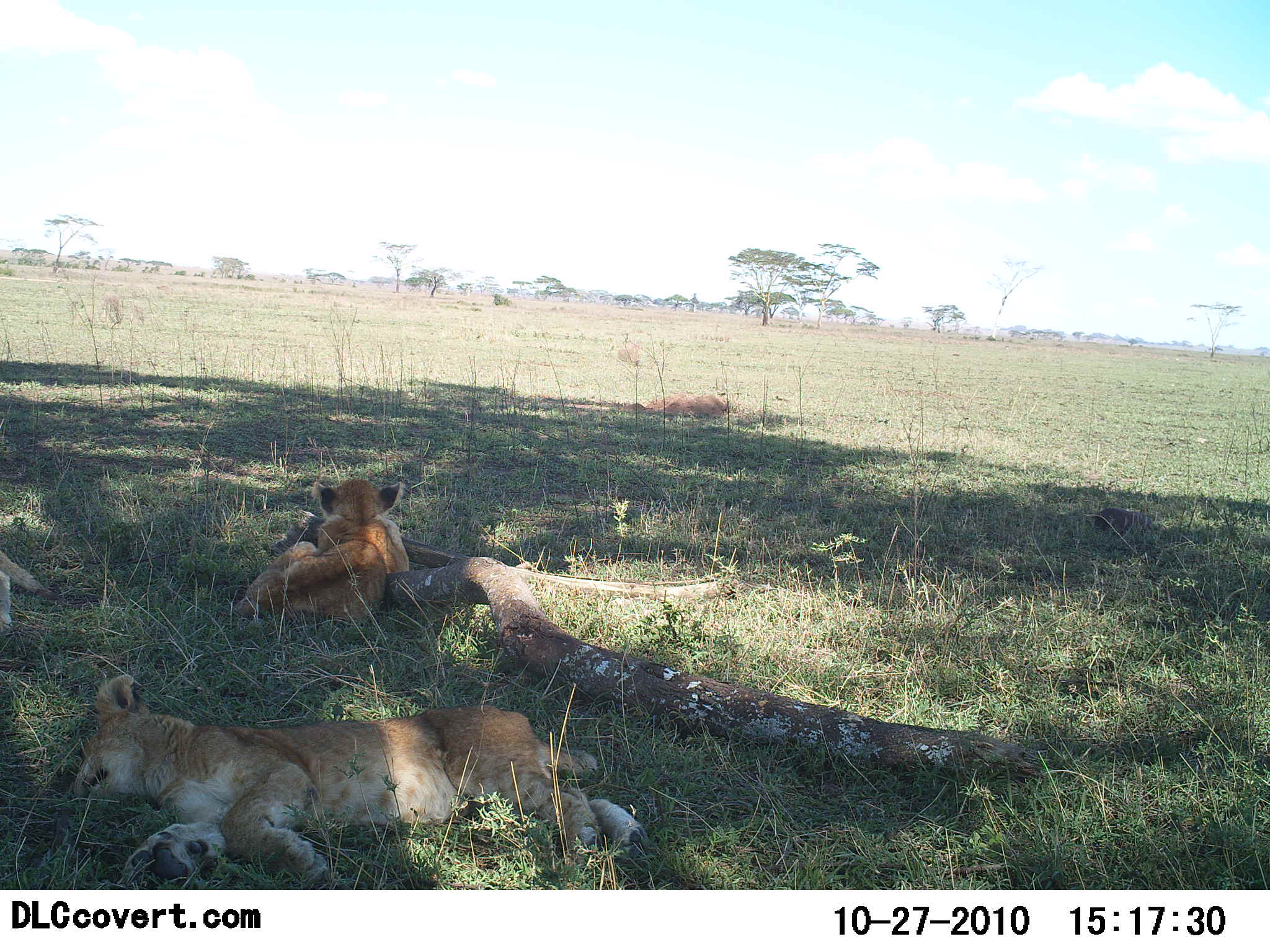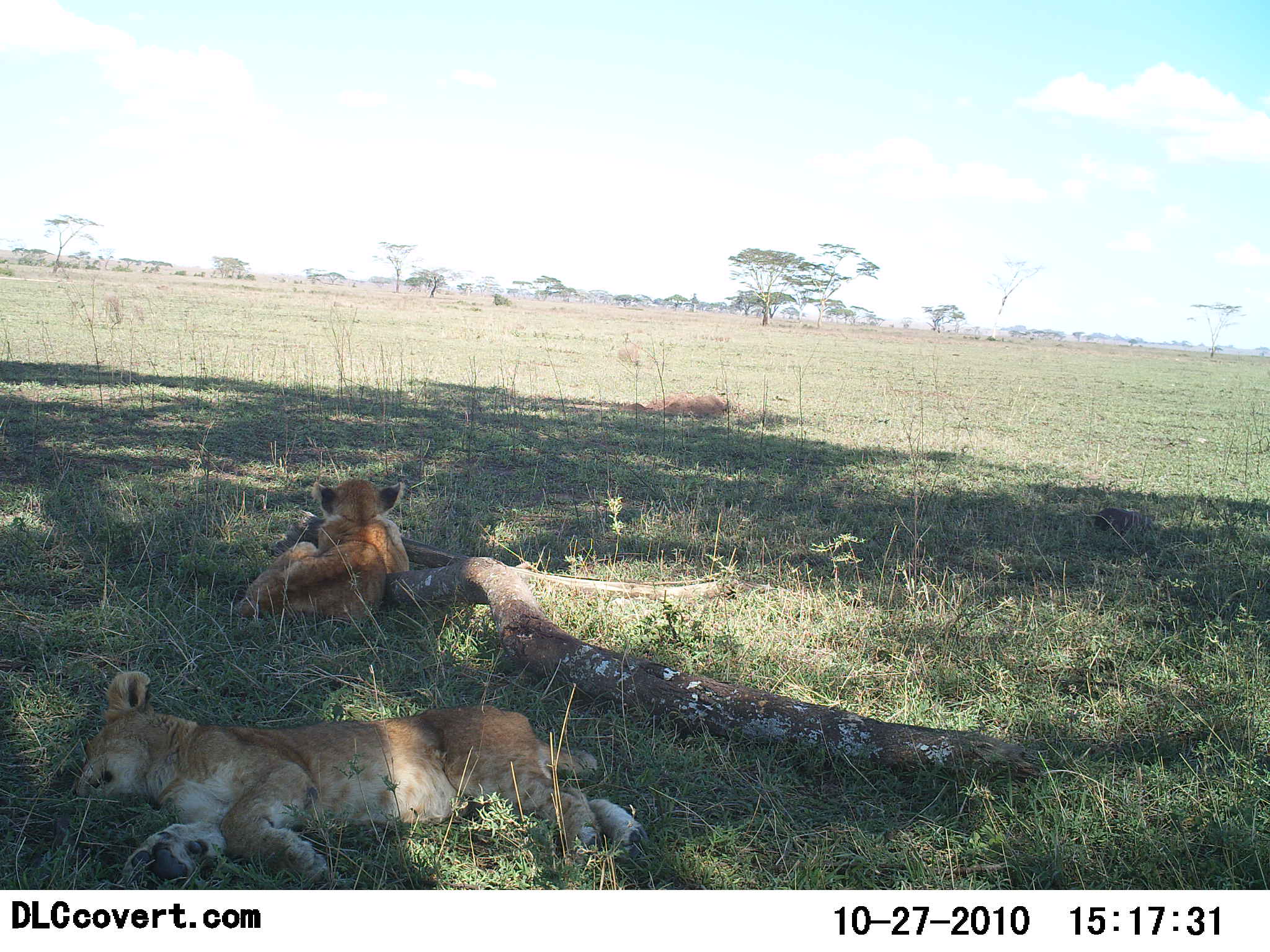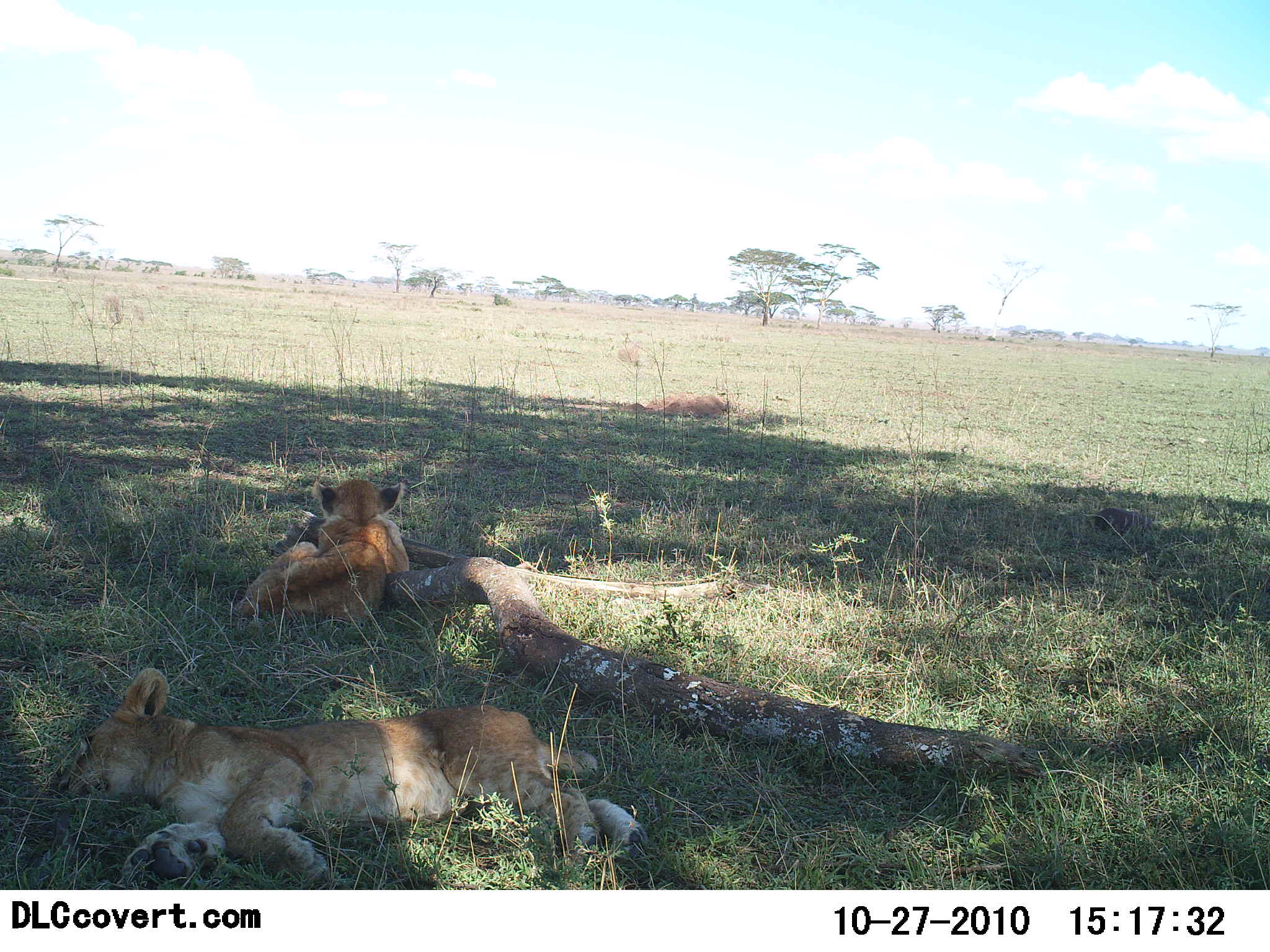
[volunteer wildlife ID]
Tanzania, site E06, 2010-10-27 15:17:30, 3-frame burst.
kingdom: Animalia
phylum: Chordata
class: Mammalia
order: Carnivora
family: Felidae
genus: Panthera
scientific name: Panthera leo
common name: lion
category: lionfemale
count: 3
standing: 0%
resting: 95%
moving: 16%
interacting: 0%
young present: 58%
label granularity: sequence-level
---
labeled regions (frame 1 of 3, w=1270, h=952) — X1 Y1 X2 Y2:
animal: 69 672 651 891; 236 476 407 626; 0 544 60 629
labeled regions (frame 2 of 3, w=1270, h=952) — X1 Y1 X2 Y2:
animal: 74 671 641 888; 233 480 410 626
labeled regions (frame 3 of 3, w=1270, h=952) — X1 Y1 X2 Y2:
animal: 51 667 647 890; 240 480 409 621